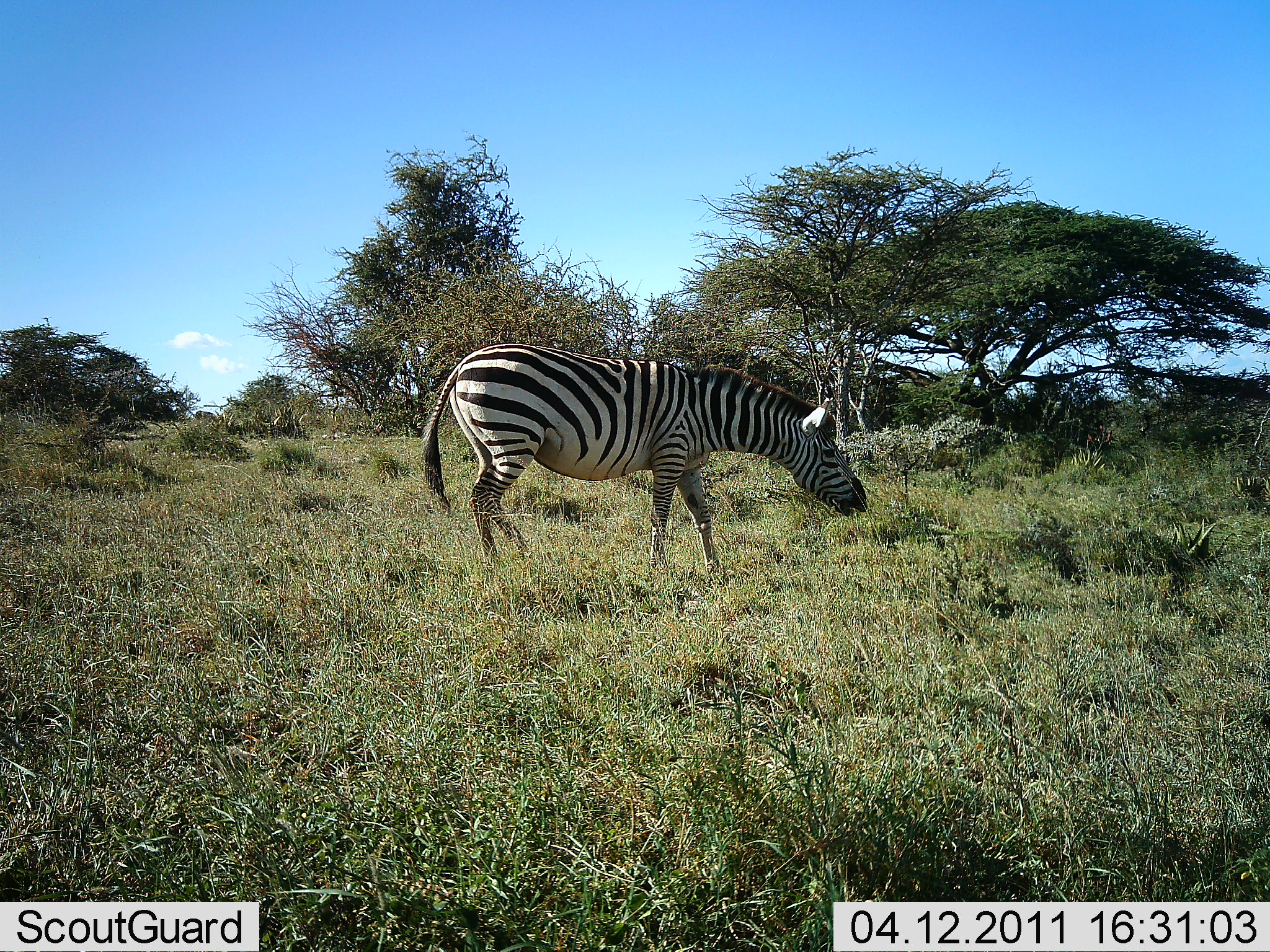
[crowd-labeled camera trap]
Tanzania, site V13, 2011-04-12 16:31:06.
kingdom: Animalia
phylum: Chordata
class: Mammalia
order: Perissodactyla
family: Equidae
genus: Equus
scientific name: Equus quagga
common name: plains zebra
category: zebra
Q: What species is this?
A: Zebra (plains zebra) (Equus quagga).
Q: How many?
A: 1.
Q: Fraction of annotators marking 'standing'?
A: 25%.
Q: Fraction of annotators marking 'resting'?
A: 0%.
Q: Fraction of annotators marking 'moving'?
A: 33%.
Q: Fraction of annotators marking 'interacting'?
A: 0%.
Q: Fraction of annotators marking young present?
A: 0%.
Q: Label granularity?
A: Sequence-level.